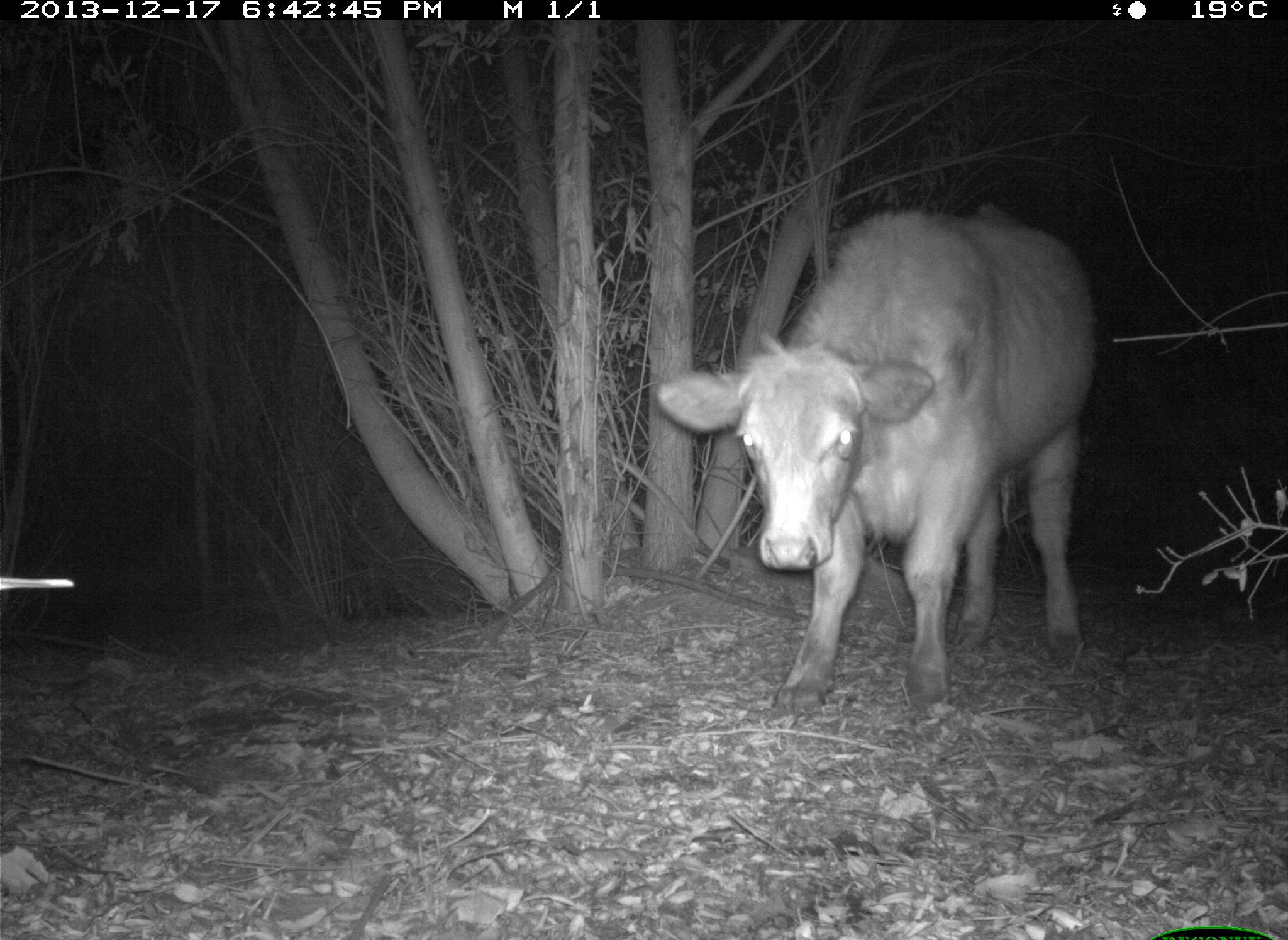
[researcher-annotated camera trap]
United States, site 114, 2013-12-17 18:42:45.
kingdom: Animalia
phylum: Chordata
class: Mammalia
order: Artiodactyla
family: Bovidae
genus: Bos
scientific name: Bos taurus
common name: cow